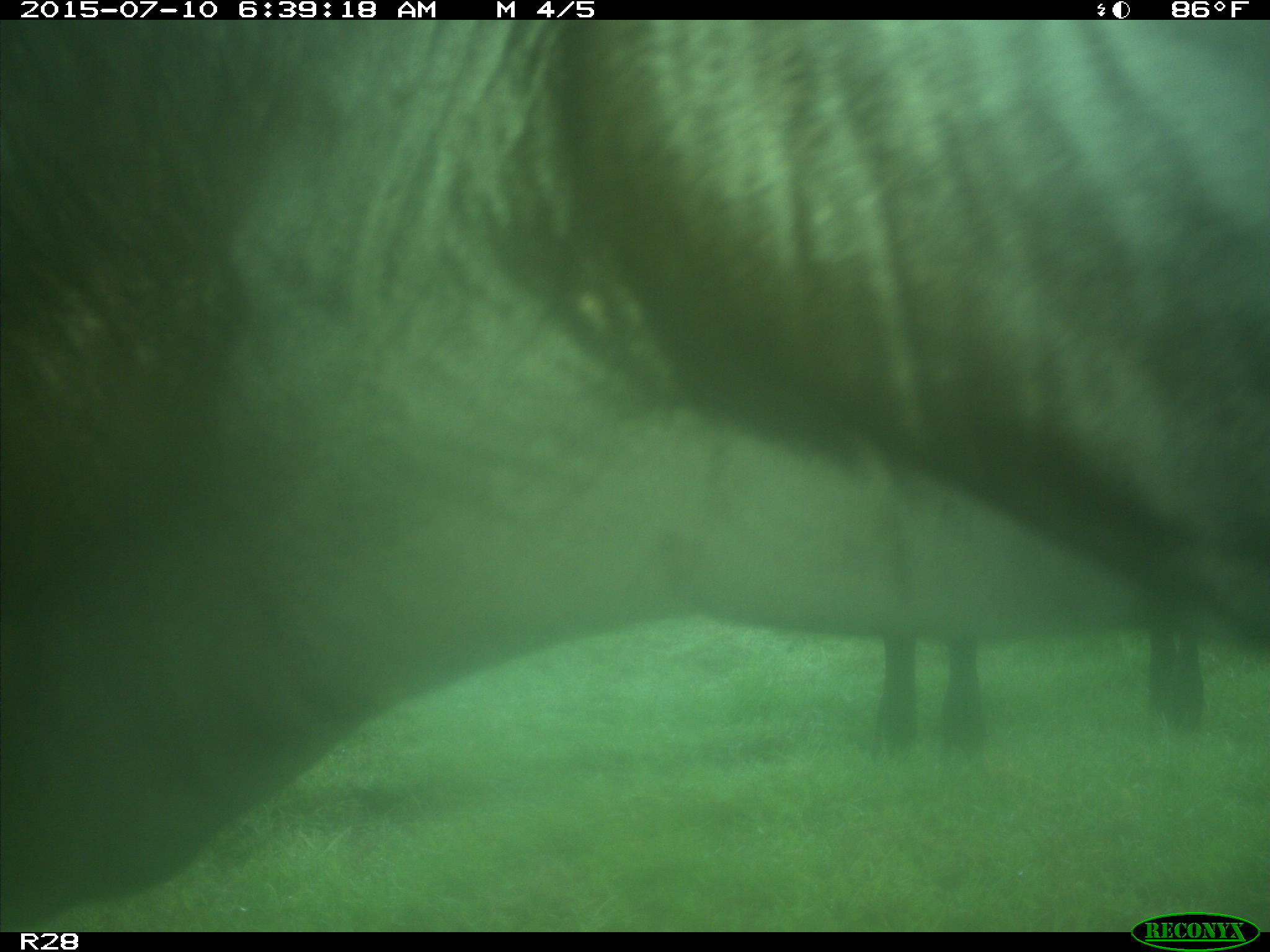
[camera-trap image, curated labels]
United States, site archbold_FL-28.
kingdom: Animalia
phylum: Chordata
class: Mammalia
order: Artiodactyla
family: Bovidae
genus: Bos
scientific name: Bos taurus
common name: domestic cow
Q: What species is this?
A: Bos taurus (domestic cow).